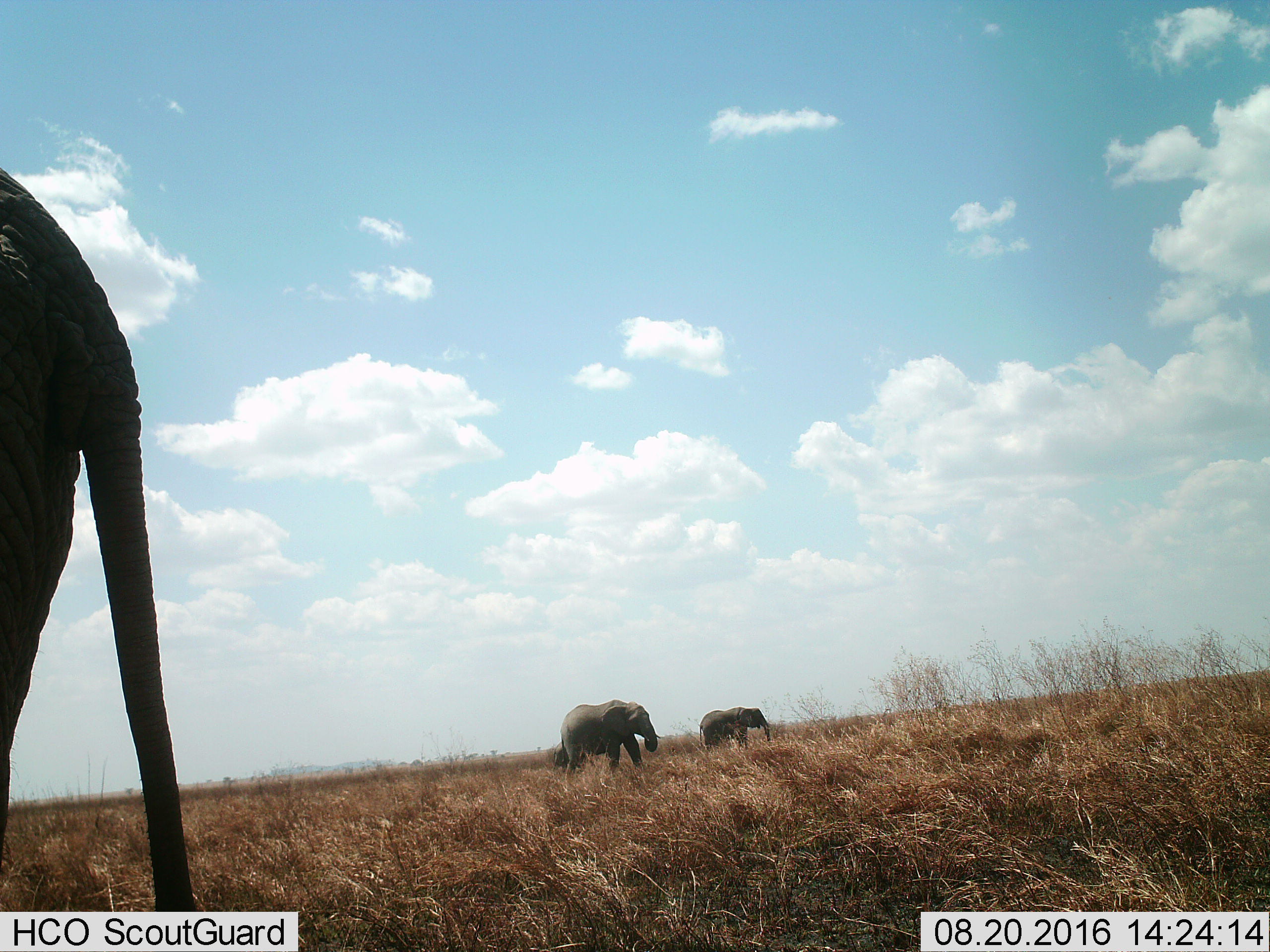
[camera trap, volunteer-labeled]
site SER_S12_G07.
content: unidentified animal